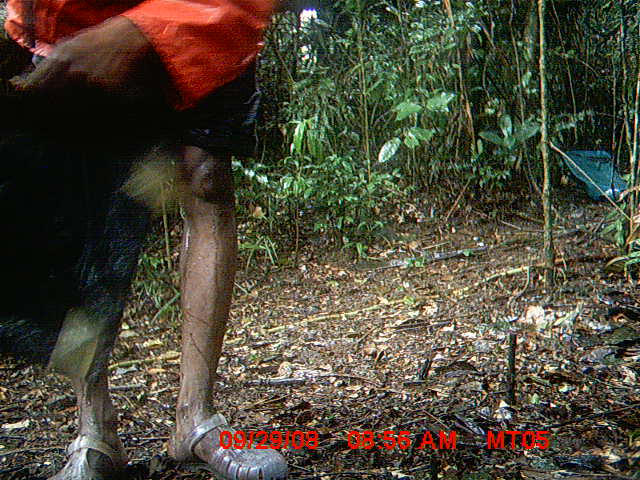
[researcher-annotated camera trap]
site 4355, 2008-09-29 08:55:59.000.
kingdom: Animalia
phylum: Chordata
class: Aves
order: Cuculiformes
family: Cuculidae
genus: Coua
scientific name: Coua serriana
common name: red-breasted coua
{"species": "Coua serriana (red-breasted coua)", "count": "3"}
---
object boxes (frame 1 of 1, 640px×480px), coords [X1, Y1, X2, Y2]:
coua serriana: [0, 0, 291, 479]